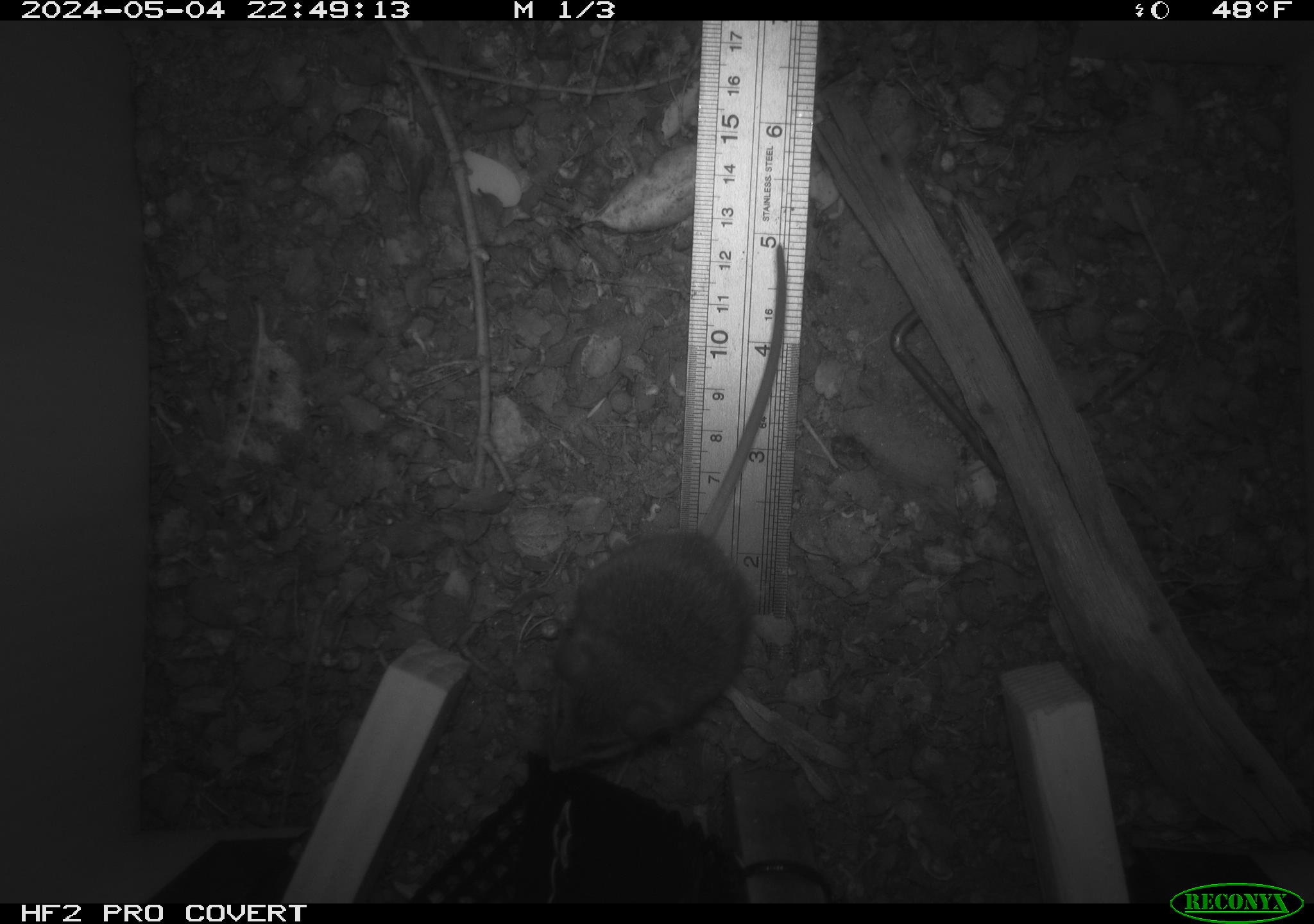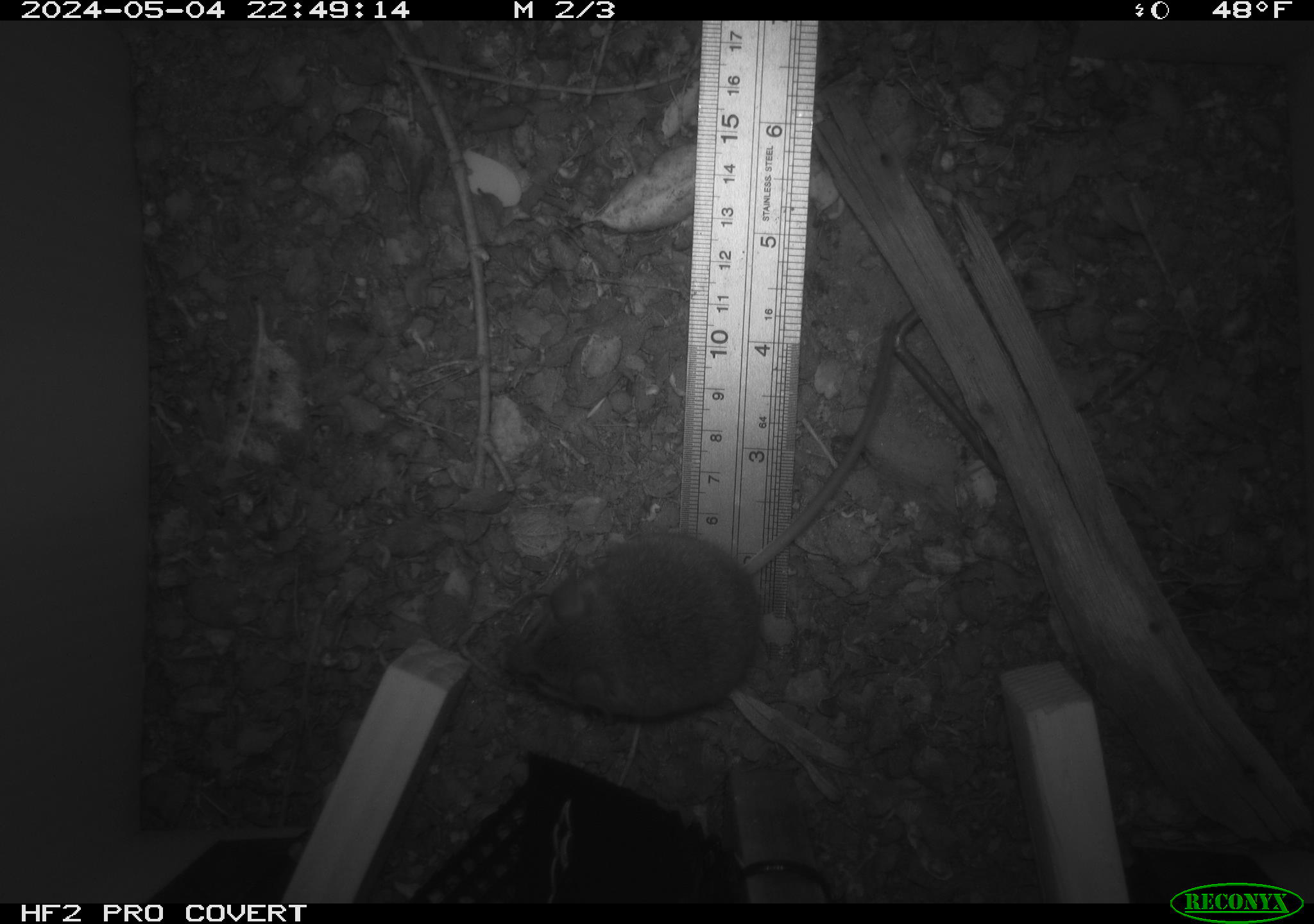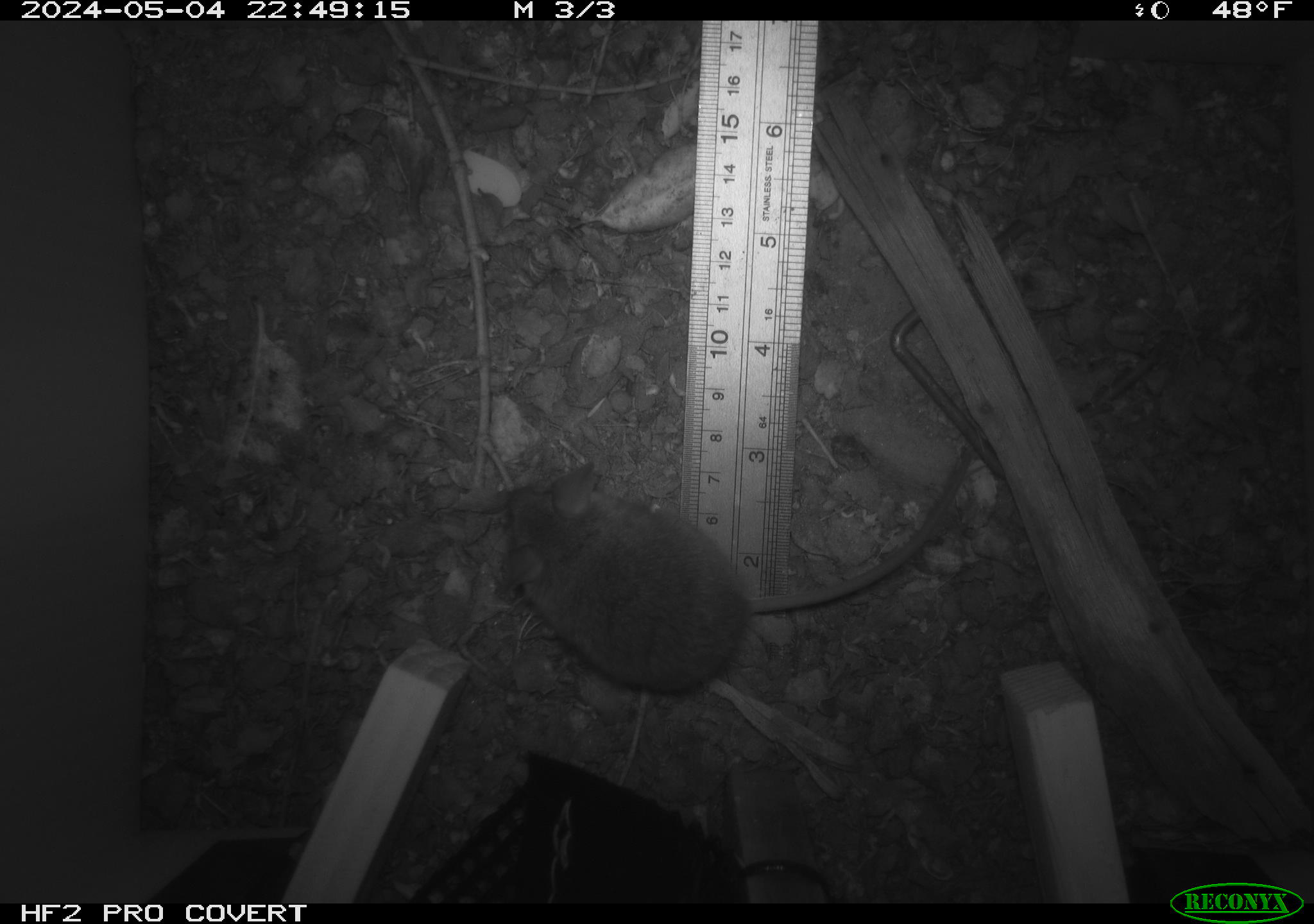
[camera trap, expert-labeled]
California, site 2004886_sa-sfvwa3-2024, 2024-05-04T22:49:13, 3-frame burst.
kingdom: Animalia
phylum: Chordata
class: Mammalia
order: Rodentia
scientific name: Rodentia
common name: mouse species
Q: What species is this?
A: Mouse species (Rodentia).